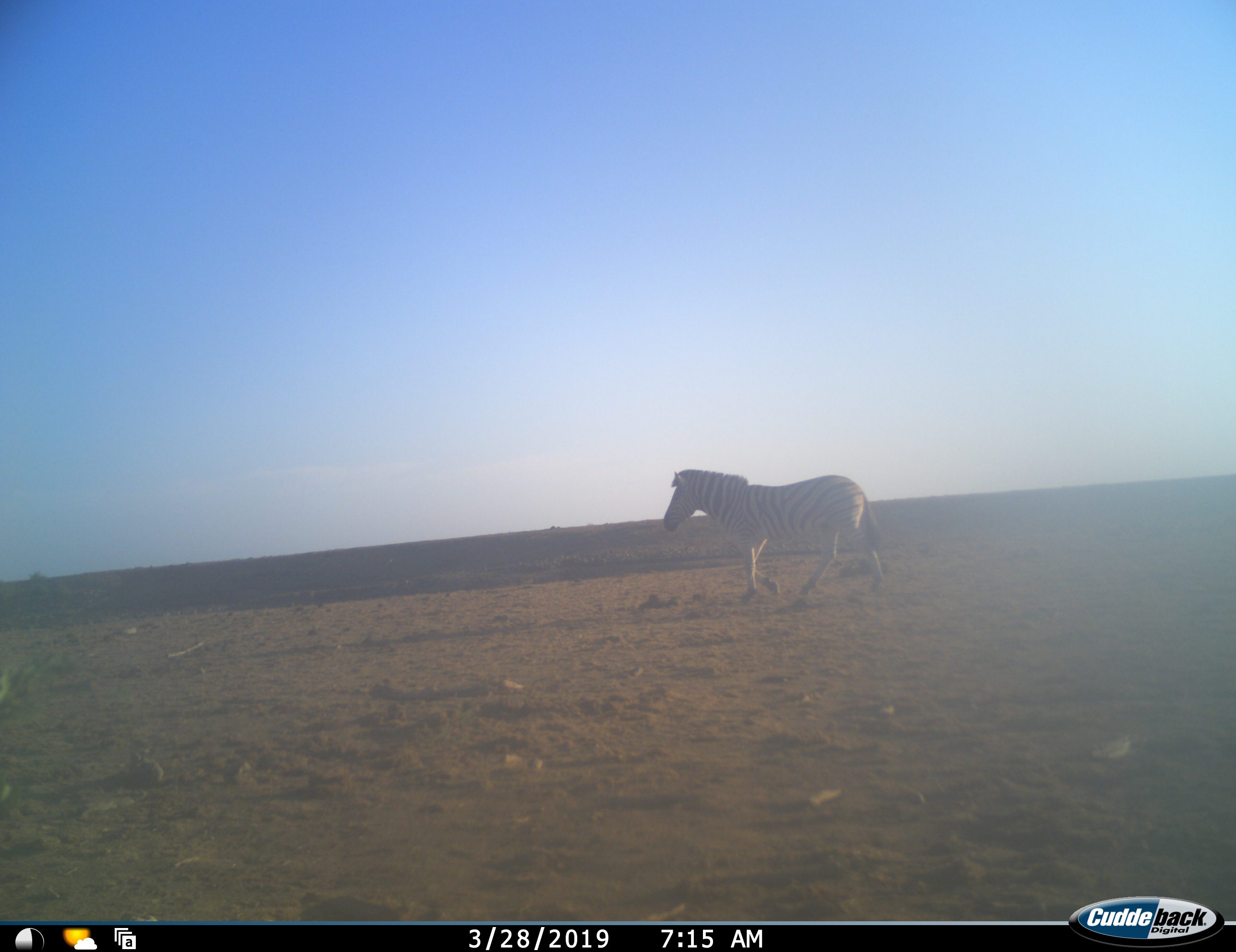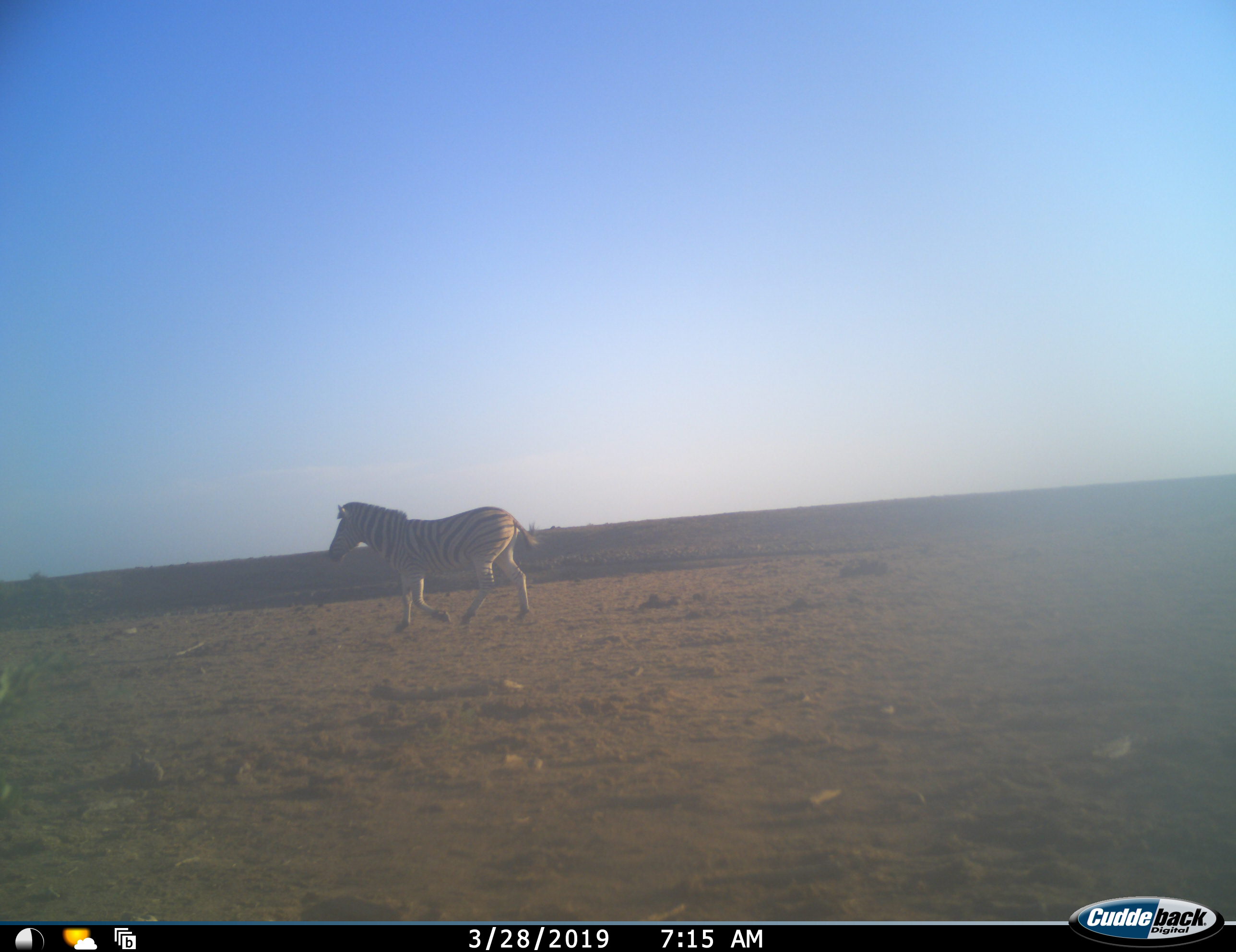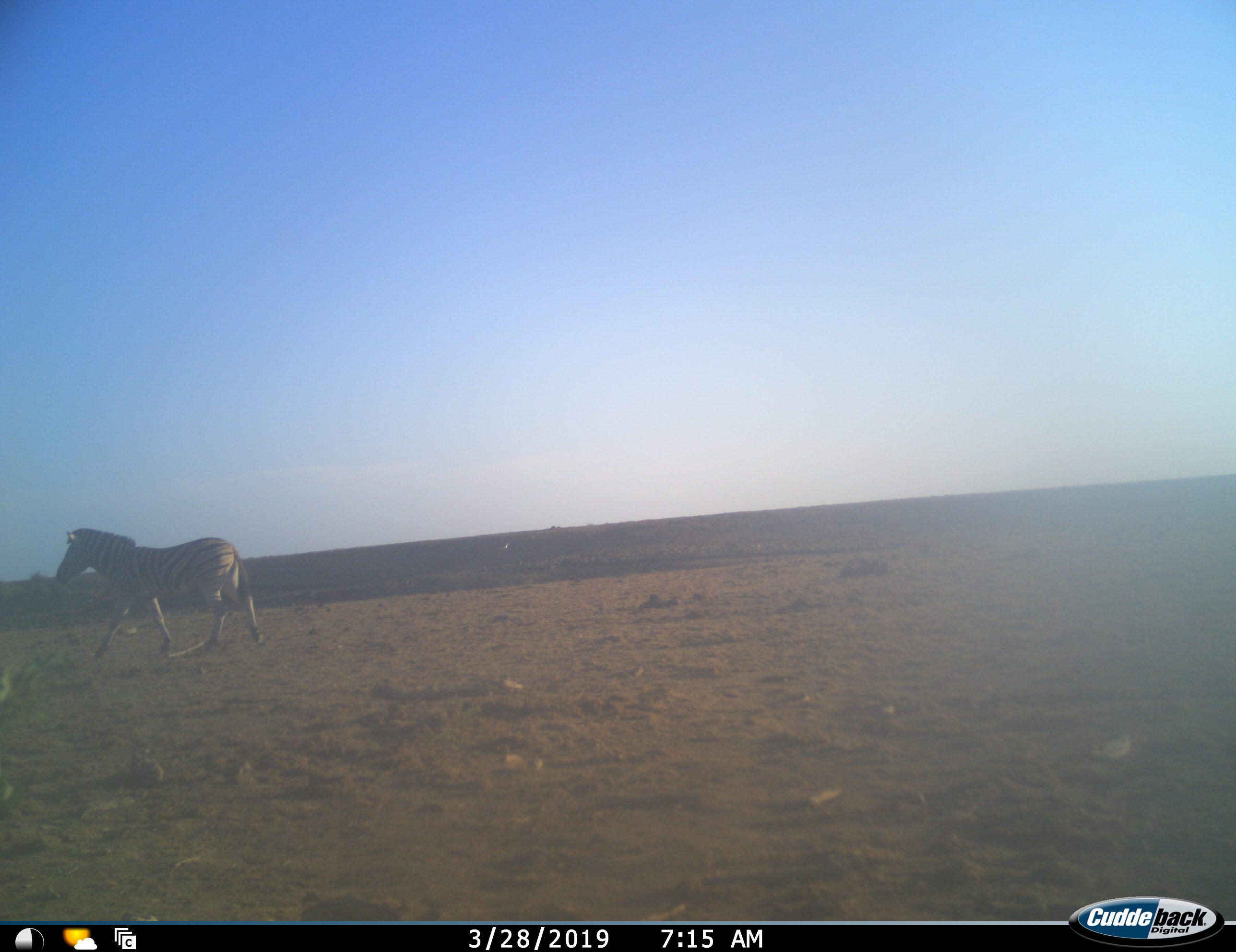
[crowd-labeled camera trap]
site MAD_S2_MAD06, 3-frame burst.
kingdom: Animalia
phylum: Chordata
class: Mammalia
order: Perissodactyla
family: Equidae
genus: Equus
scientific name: Equus quagga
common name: plains zebra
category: zebraplains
Zebraplains (plains zebra) (Equus quagga), count 1. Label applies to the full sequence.